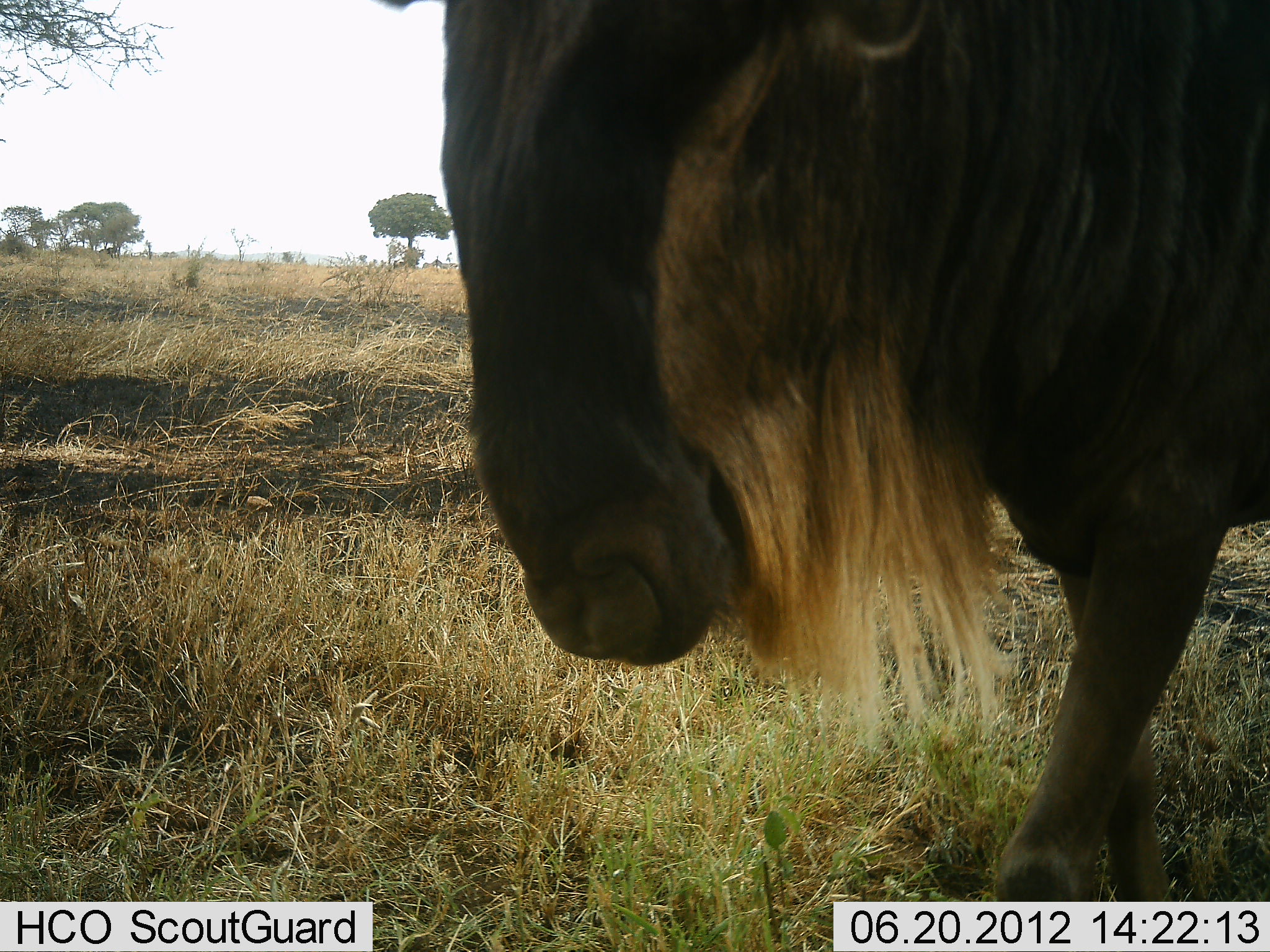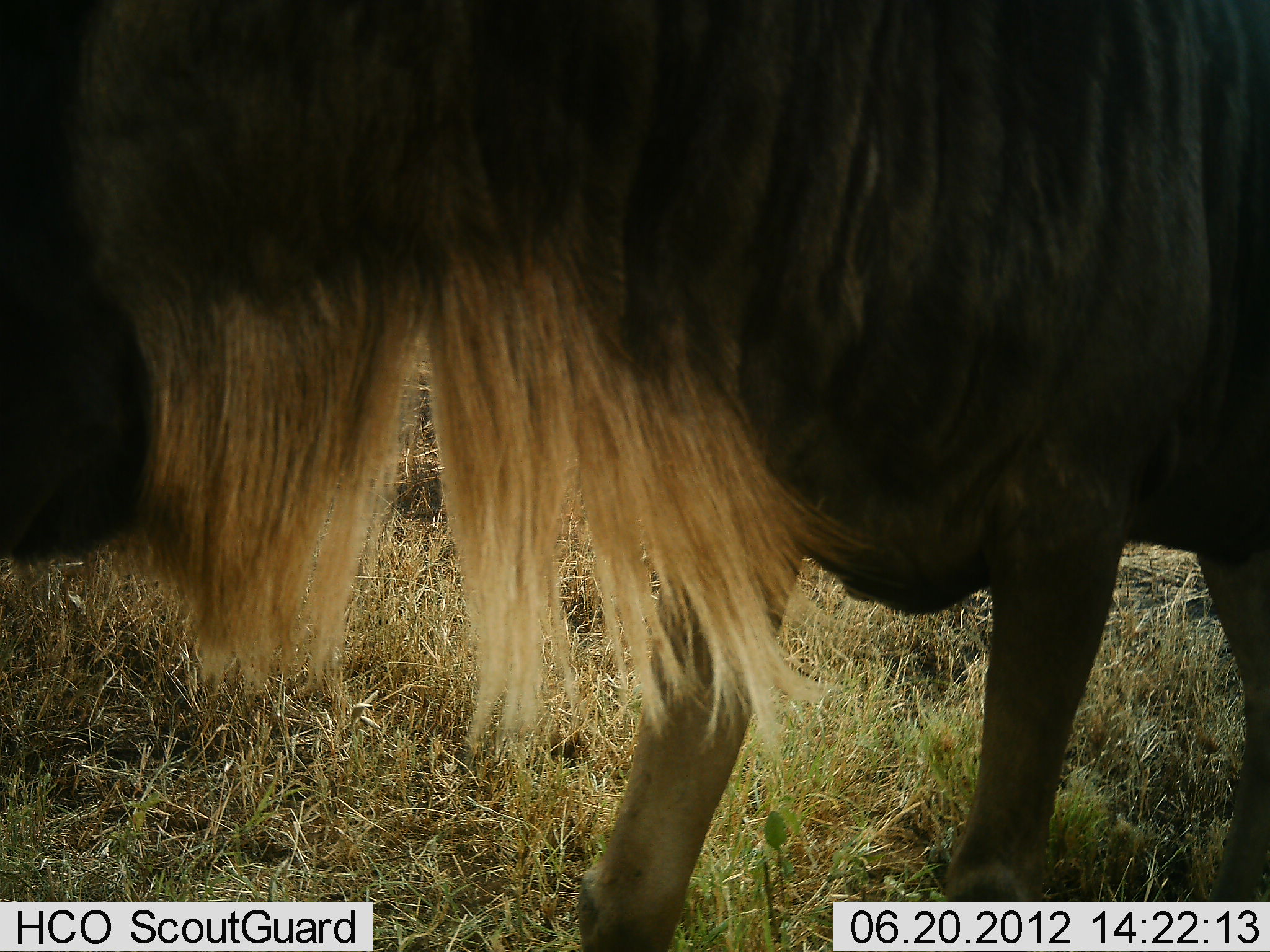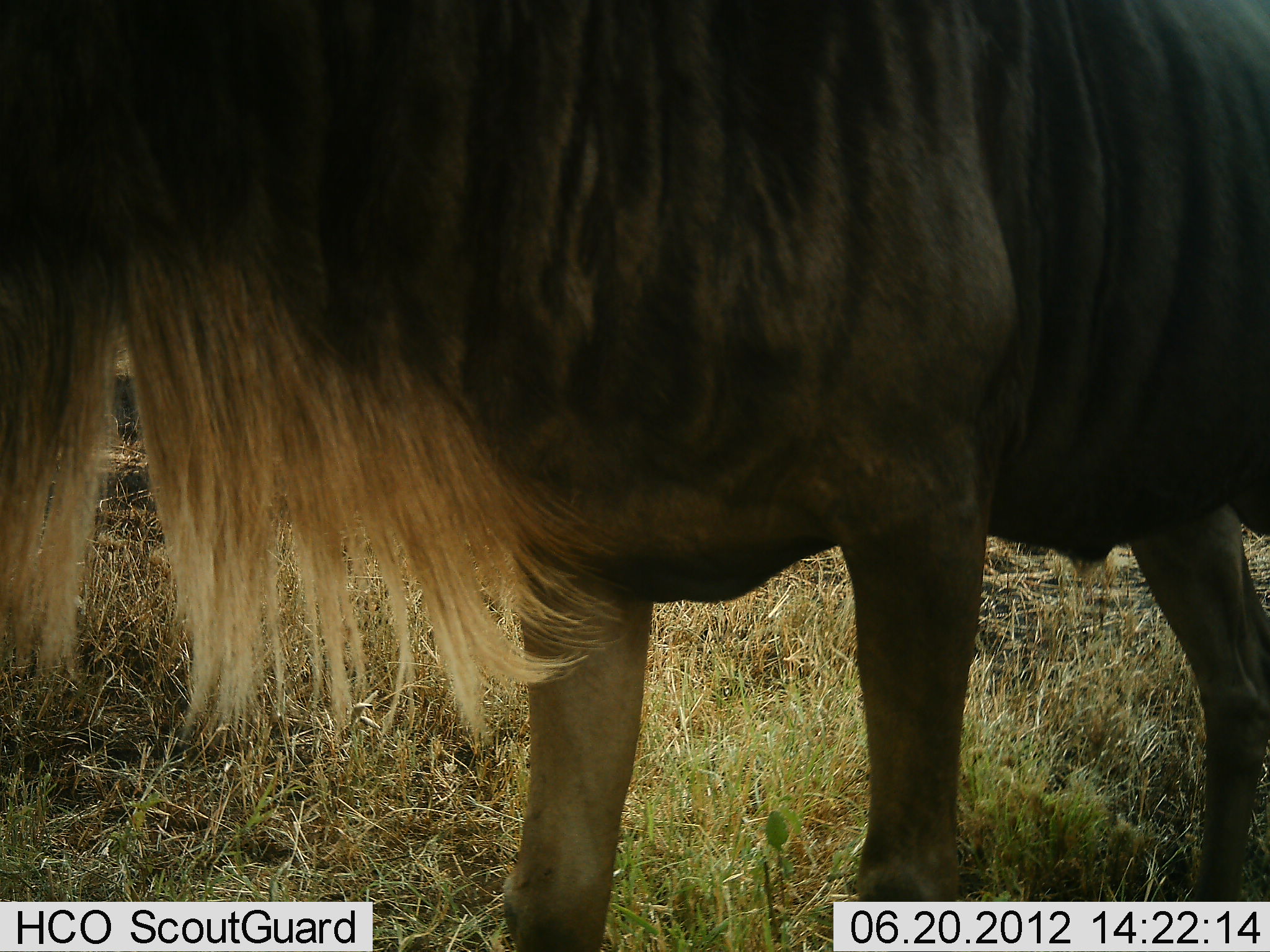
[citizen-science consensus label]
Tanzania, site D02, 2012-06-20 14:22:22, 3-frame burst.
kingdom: Animalia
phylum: Chordata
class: Mammalia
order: Artiodactyla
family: Bovidae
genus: Connochaetes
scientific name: Connochaetes taurinus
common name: blue wildebeest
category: wildebeest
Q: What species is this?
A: Wildebeest (blue wildebeest) (Connochaetes taurinus).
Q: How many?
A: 1.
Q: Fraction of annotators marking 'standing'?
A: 10%.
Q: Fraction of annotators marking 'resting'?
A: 0%.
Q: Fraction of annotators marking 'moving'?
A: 90%.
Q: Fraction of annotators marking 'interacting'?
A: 0%.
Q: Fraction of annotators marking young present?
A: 0%.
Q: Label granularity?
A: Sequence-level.